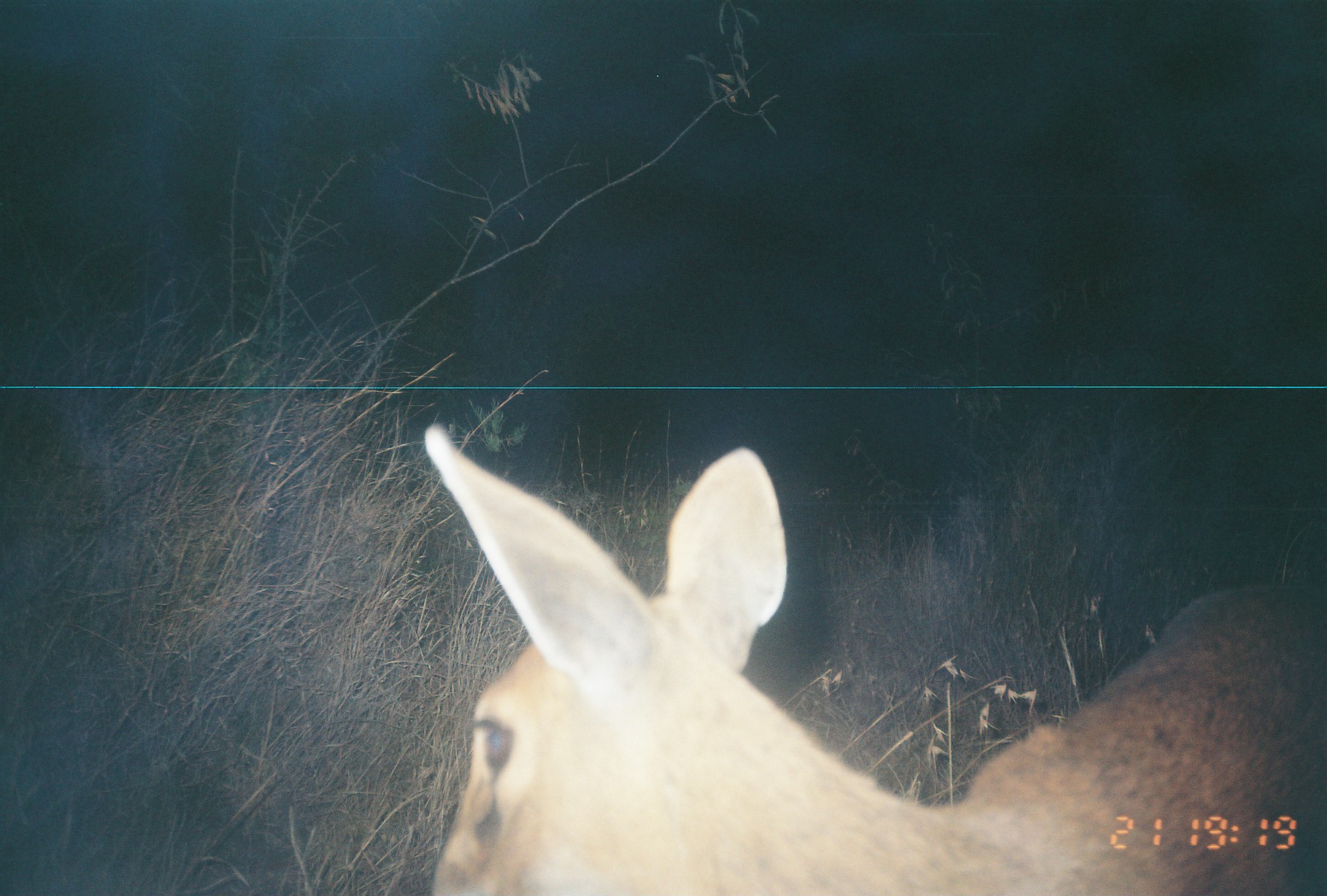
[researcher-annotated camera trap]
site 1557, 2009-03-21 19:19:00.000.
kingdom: Animalia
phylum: Chordata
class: Mammalia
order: Artiodactyla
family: Bovidae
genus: Raphicerus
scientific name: Raphicerus campestris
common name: steenbok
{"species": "Raphicerus campestris (steenbok)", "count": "1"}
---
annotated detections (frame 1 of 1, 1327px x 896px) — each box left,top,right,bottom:
raphicerus campestris: 422,419,1327,896